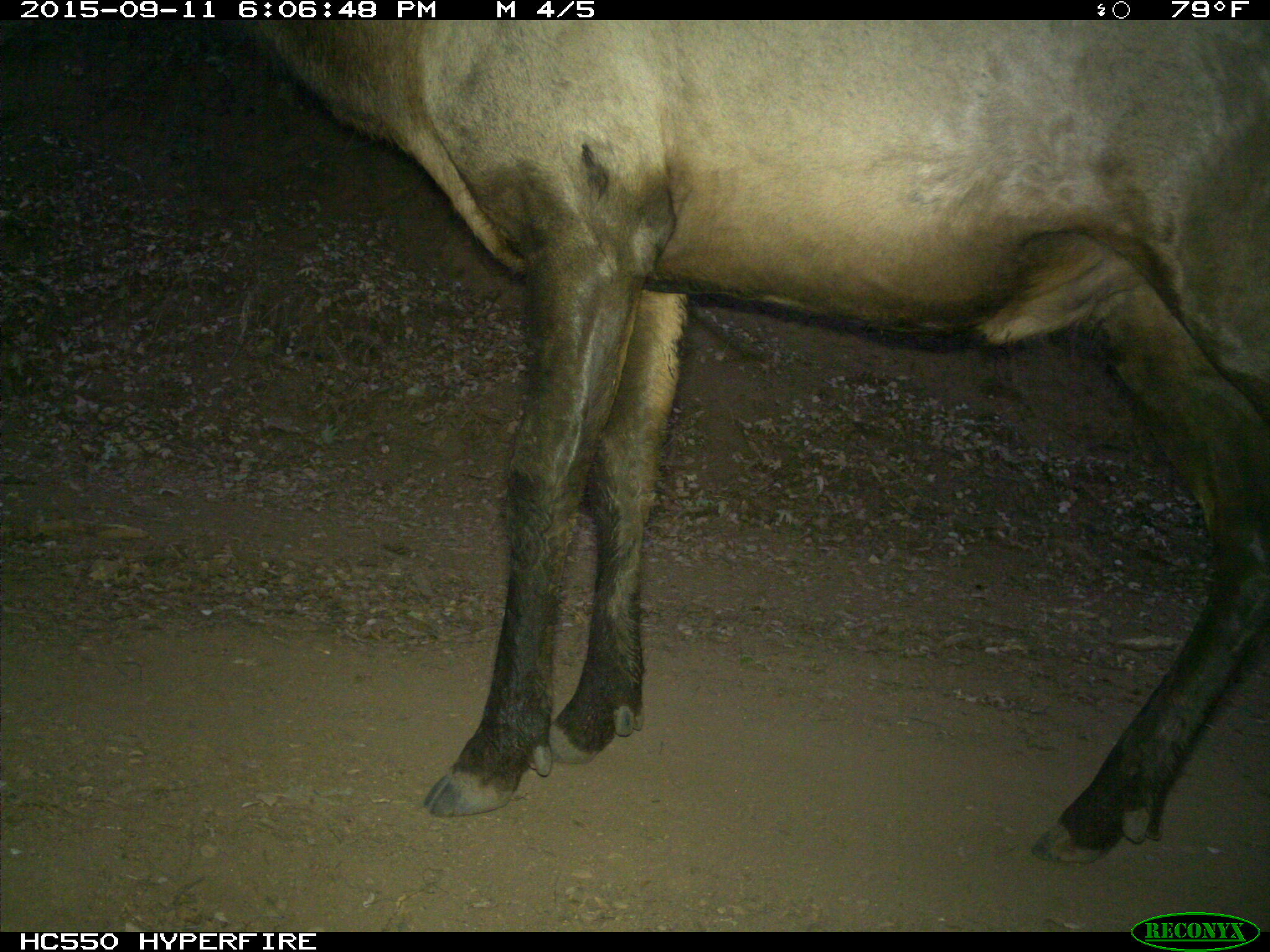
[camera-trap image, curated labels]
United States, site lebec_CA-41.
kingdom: Animalia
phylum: Chordata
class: Mammalia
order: Artiodactyla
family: Cervidae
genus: Cervus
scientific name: Cervus canadensis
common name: elk